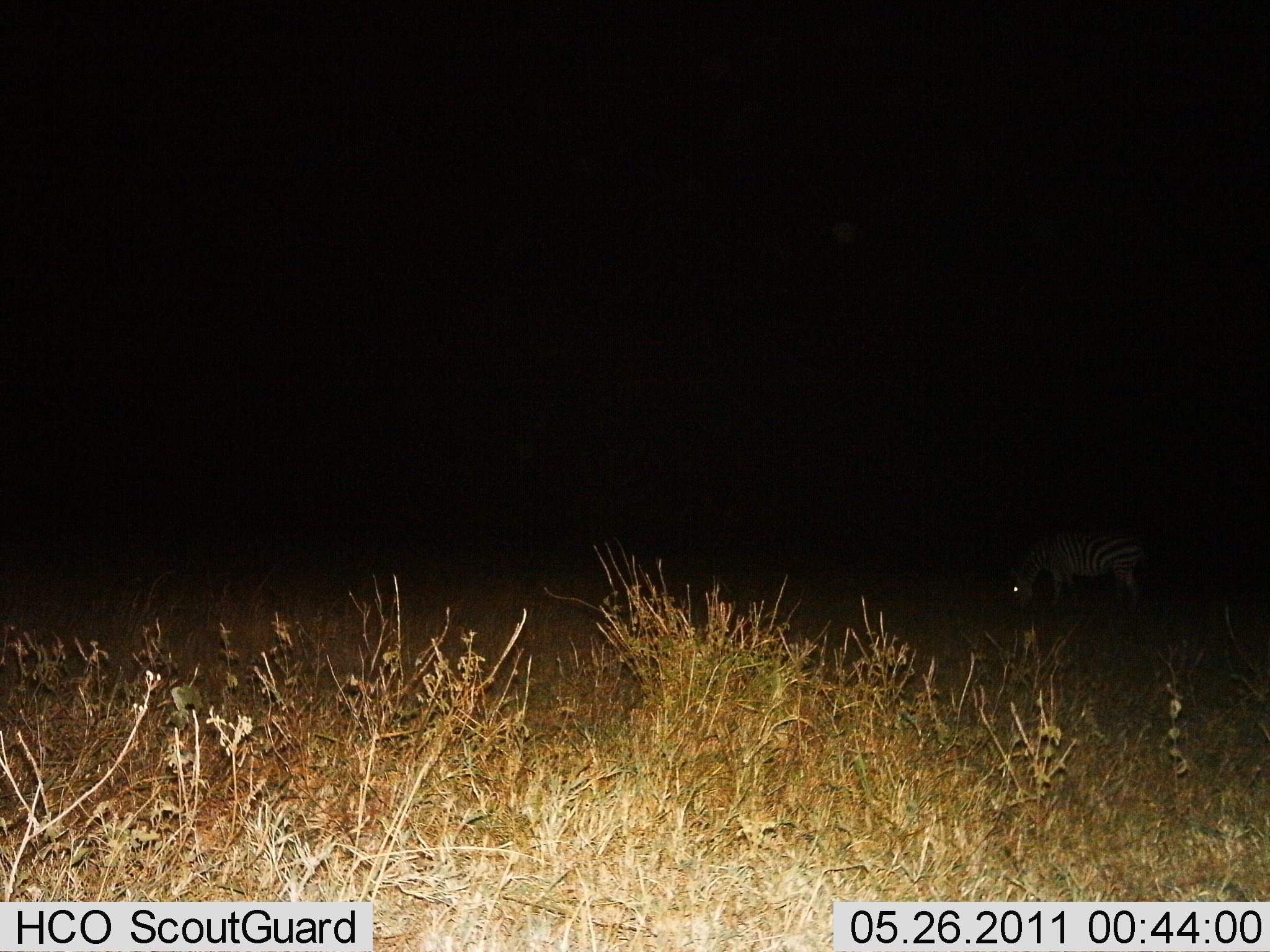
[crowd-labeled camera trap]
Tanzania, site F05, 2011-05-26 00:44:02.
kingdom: Animalia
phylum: Chordata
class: Mammalia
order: Perissodactyla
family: Equidae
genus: Equus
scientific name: Equus quagga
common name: plains zebra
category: zebra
Zebra (plains zebra) (Equus quagga), count 1. Behavior (volunteer vote fractions): standing 30%, resting 0%, moving 0%, interacting 0%. Young present (vote fraction): 0%. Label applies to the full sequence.